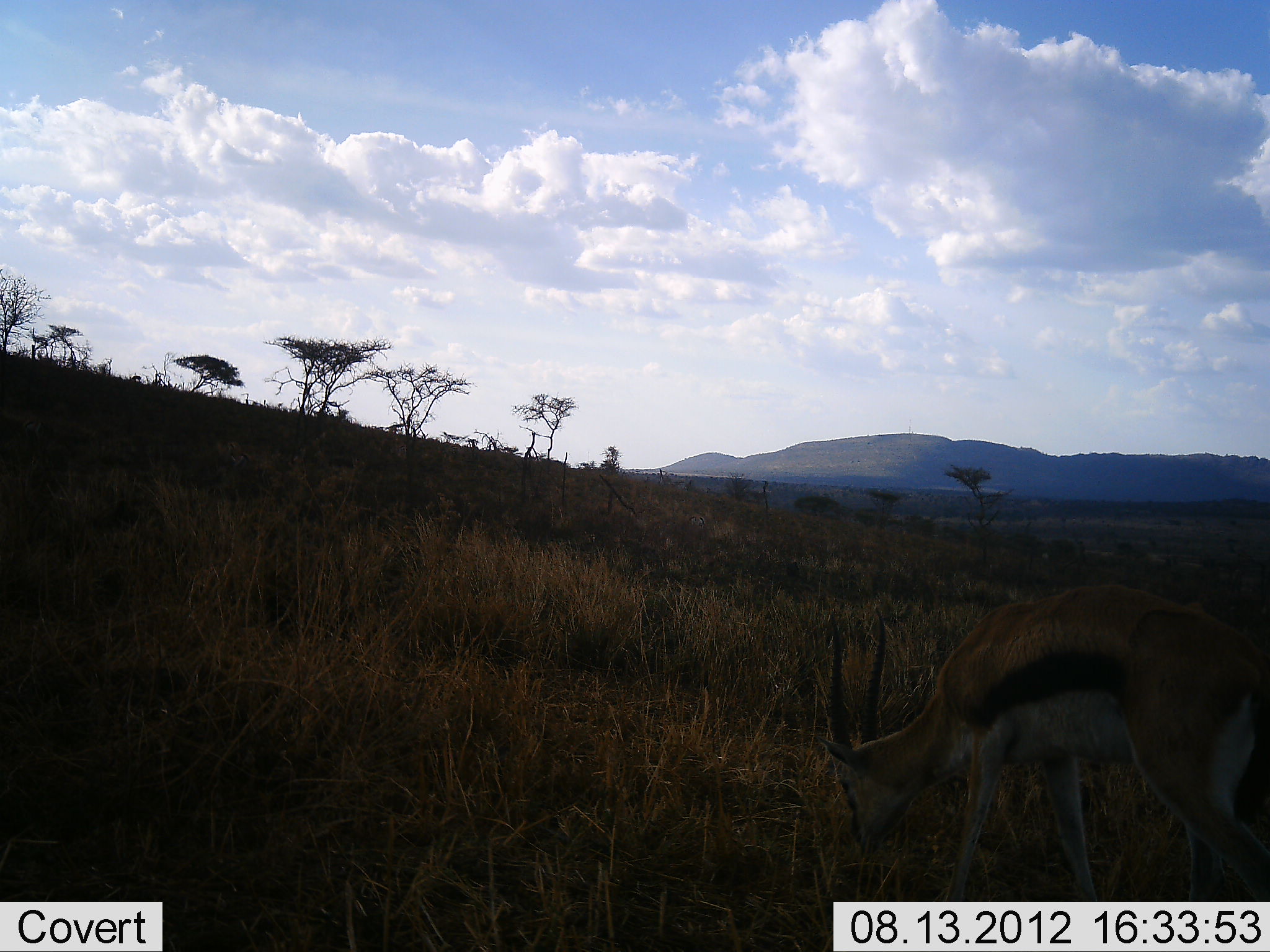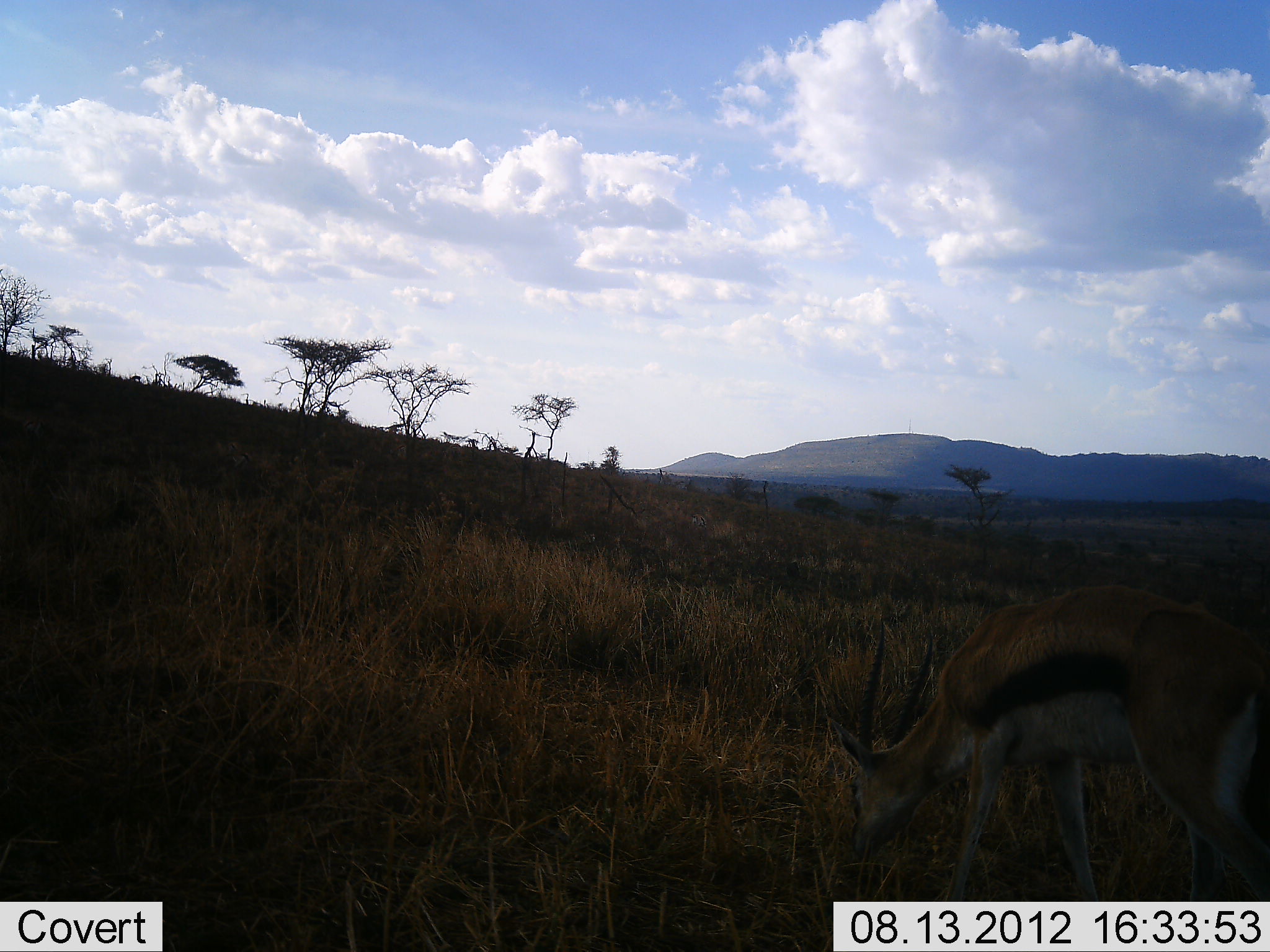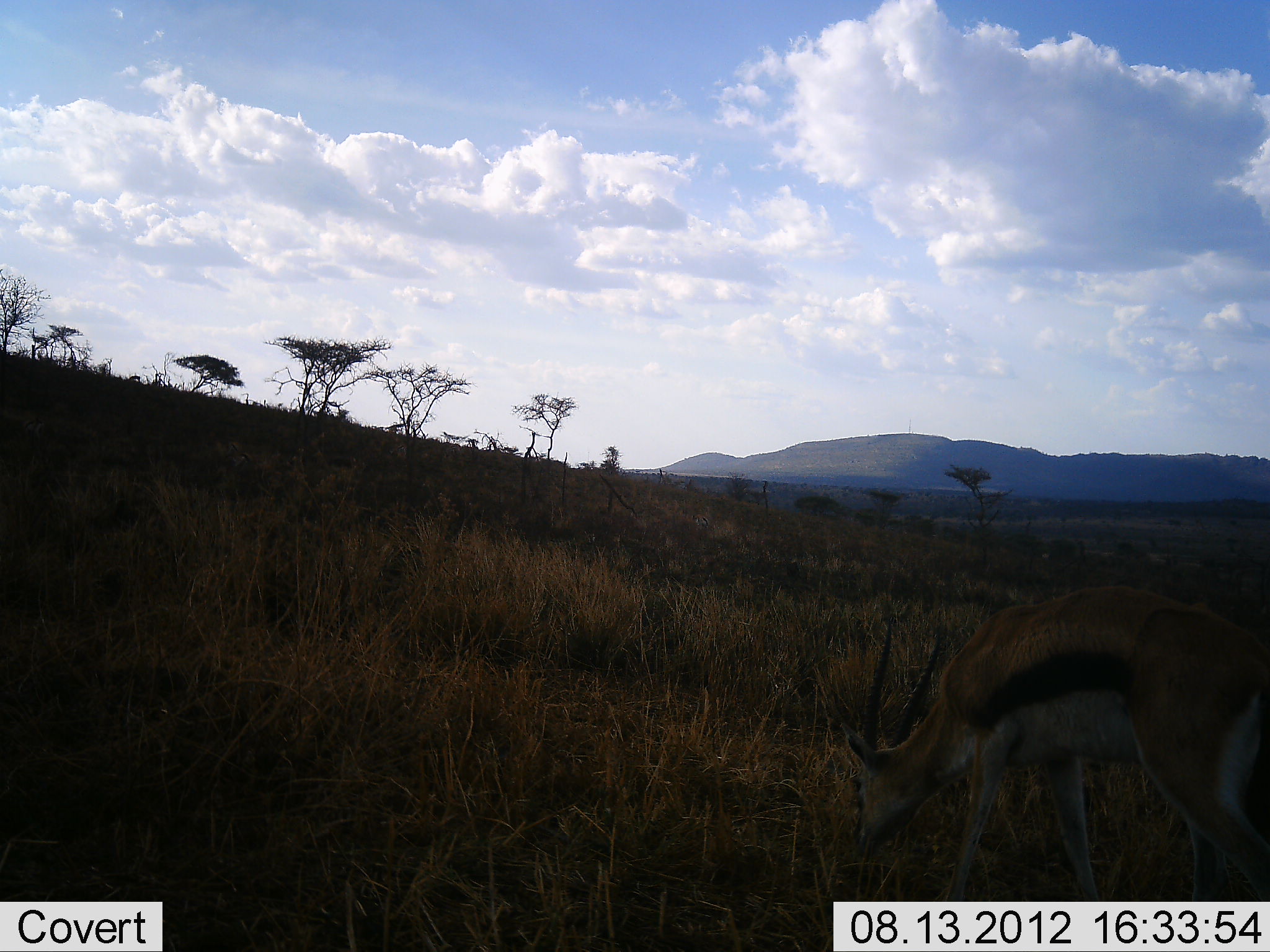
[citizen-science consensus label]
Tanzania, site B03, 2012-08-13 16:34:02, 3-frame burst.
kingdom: Animalia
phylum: Chordata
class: Mammalia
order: Artiodactyla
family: Bovidae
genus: Eudorcas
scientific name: Eudorcas thomsonii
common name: thomson's gazelle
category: gazellethomsons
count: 1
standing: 0%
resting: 0%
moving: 0%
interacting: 0%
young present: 0%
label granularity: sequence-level